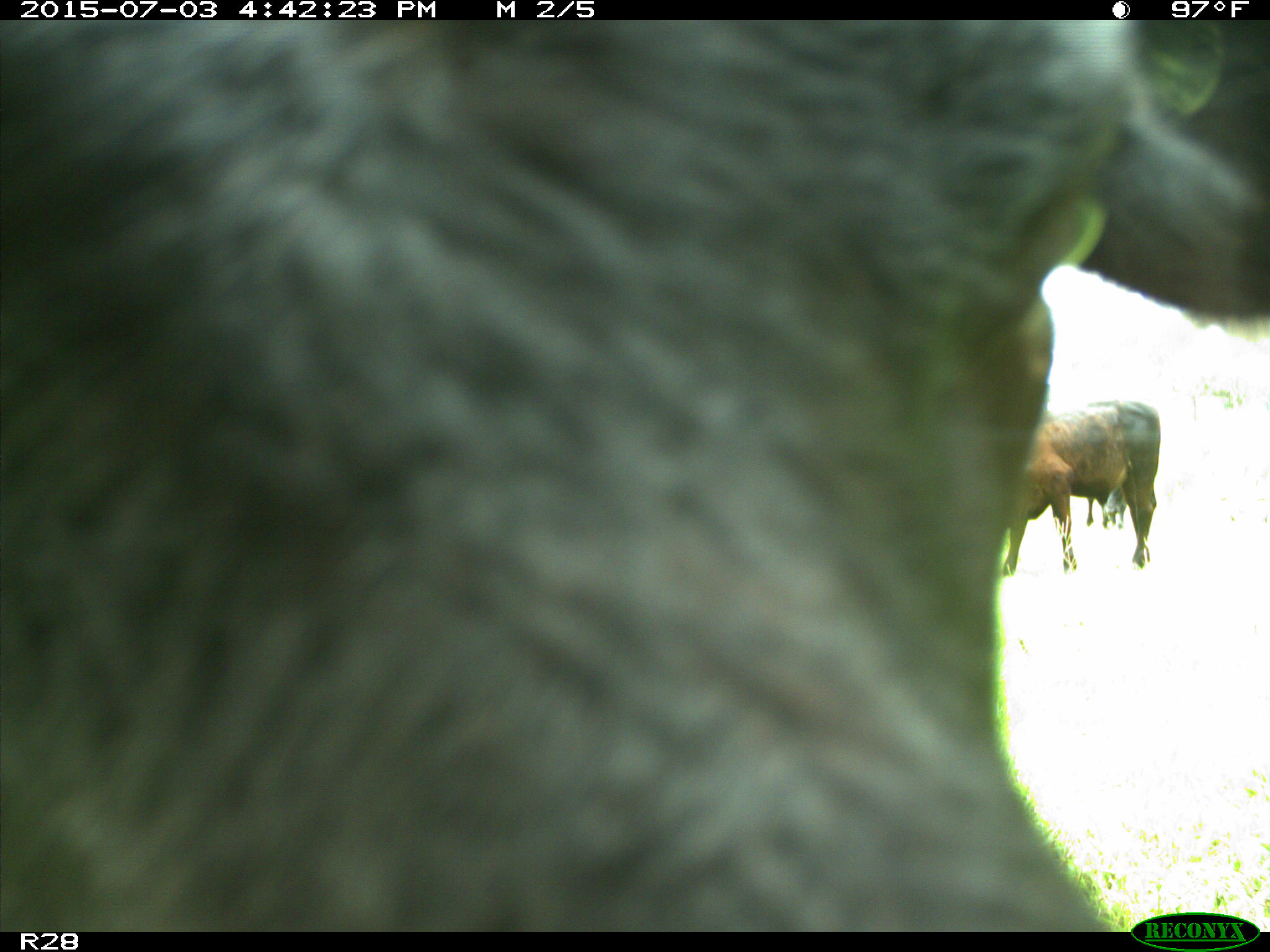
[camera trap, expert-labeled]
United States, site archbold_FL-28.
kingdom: Animalia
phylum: Chordata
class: Mammalia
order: Artiodactyla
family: Bovidae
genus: Bos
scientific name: Bos taurus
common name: domestic cow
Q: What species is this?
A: Bos taurus (domestic cow).